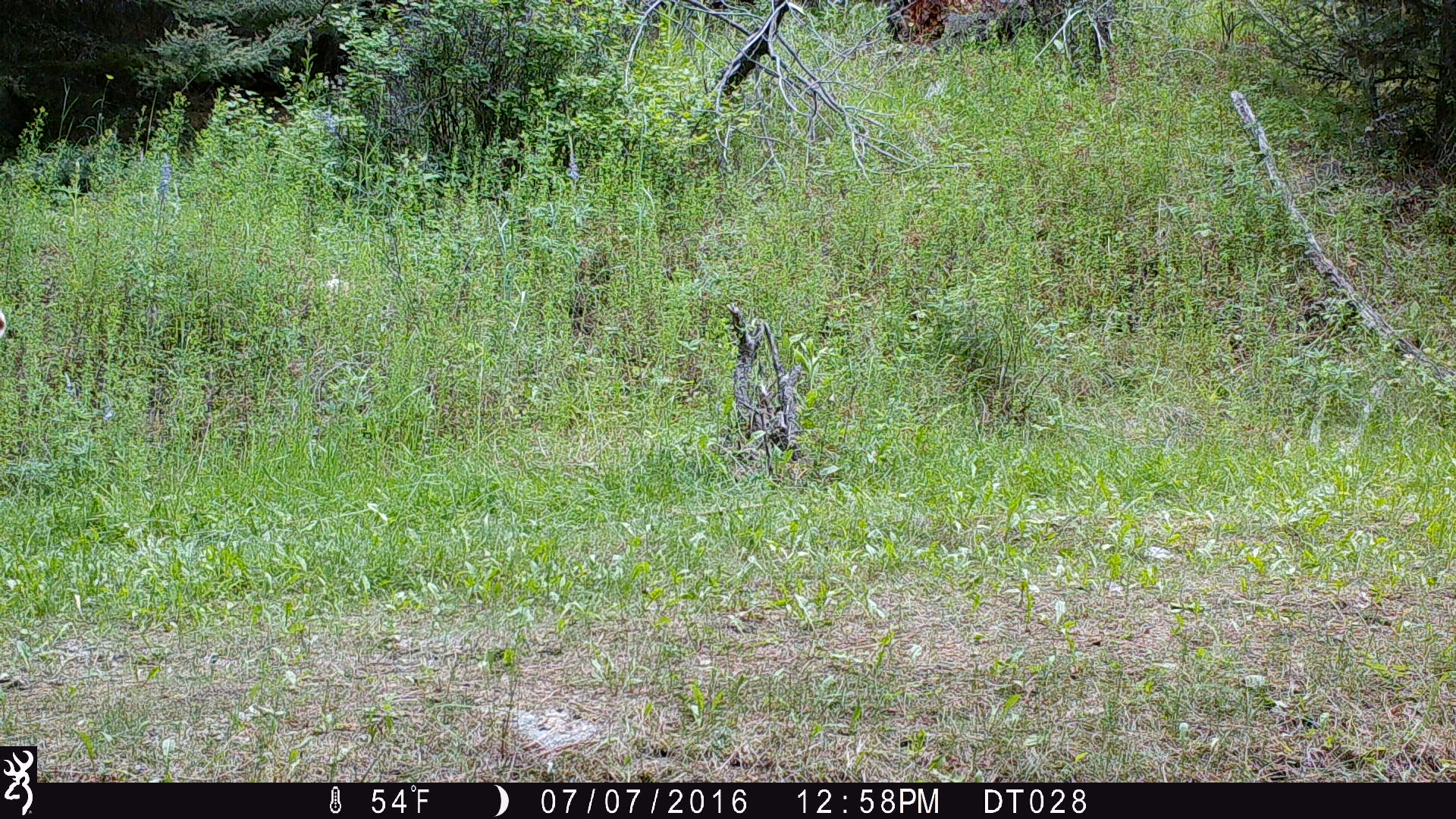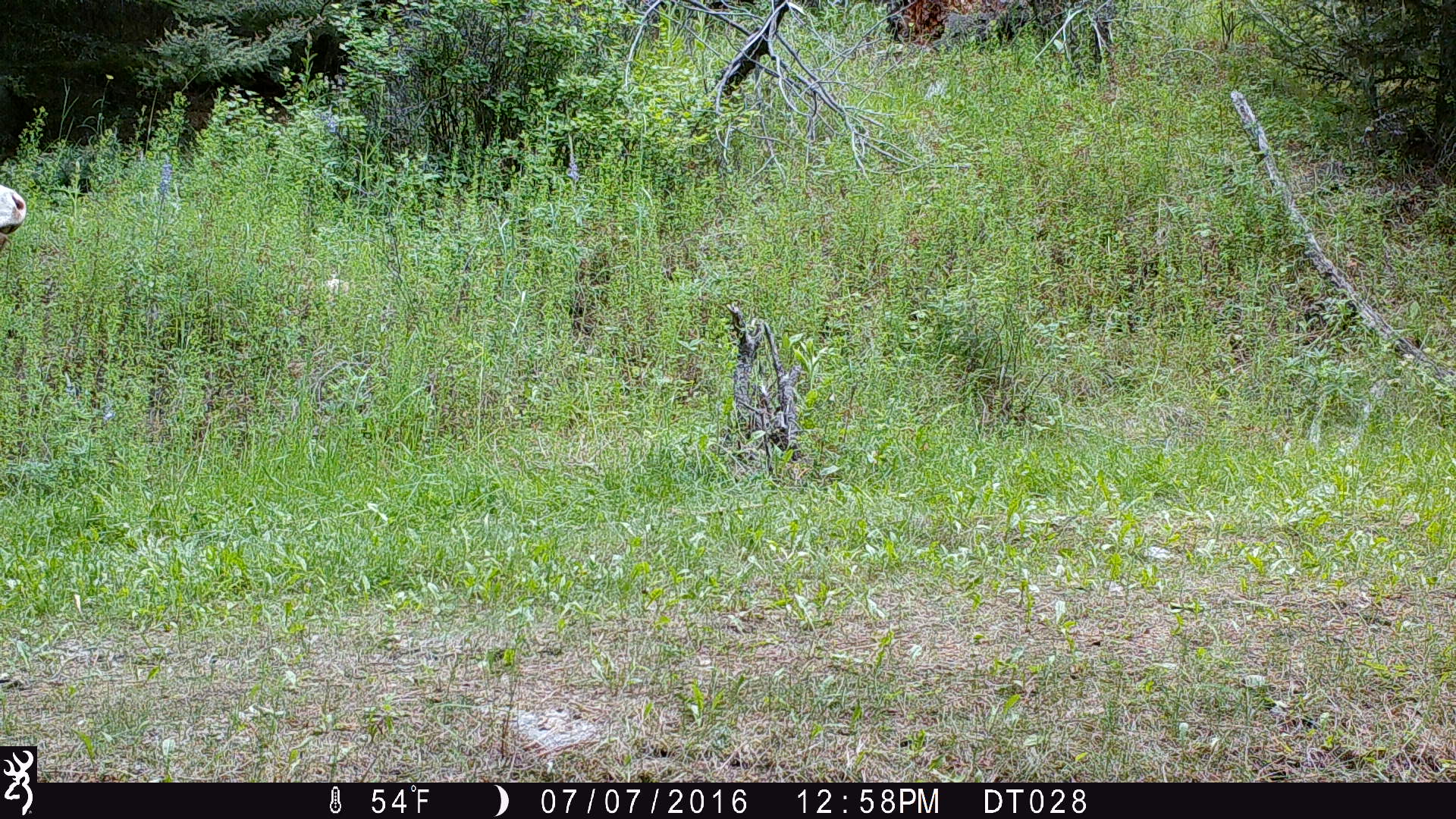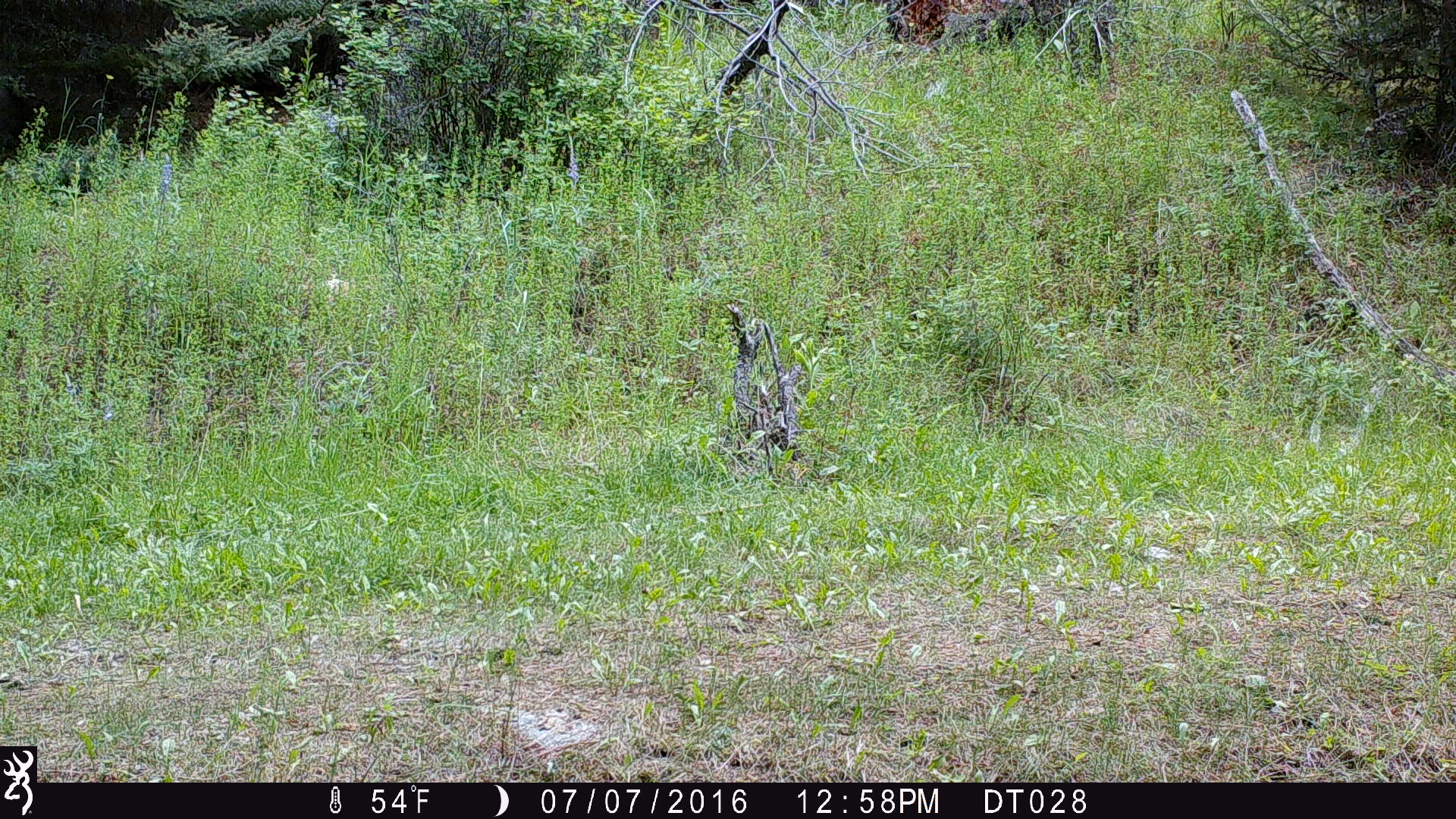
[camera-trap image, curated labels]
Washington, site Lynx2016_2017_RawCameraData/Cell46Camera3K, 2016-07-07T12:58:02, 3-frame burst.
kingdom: Animalia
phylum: Chordata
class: Mammalia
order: Artiodactyla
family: Bovidae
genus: Bos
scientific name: Bos taurus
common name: domestic cattle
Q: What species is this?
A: Domestic cattle (Bos taurus).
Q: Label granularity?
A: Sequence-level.